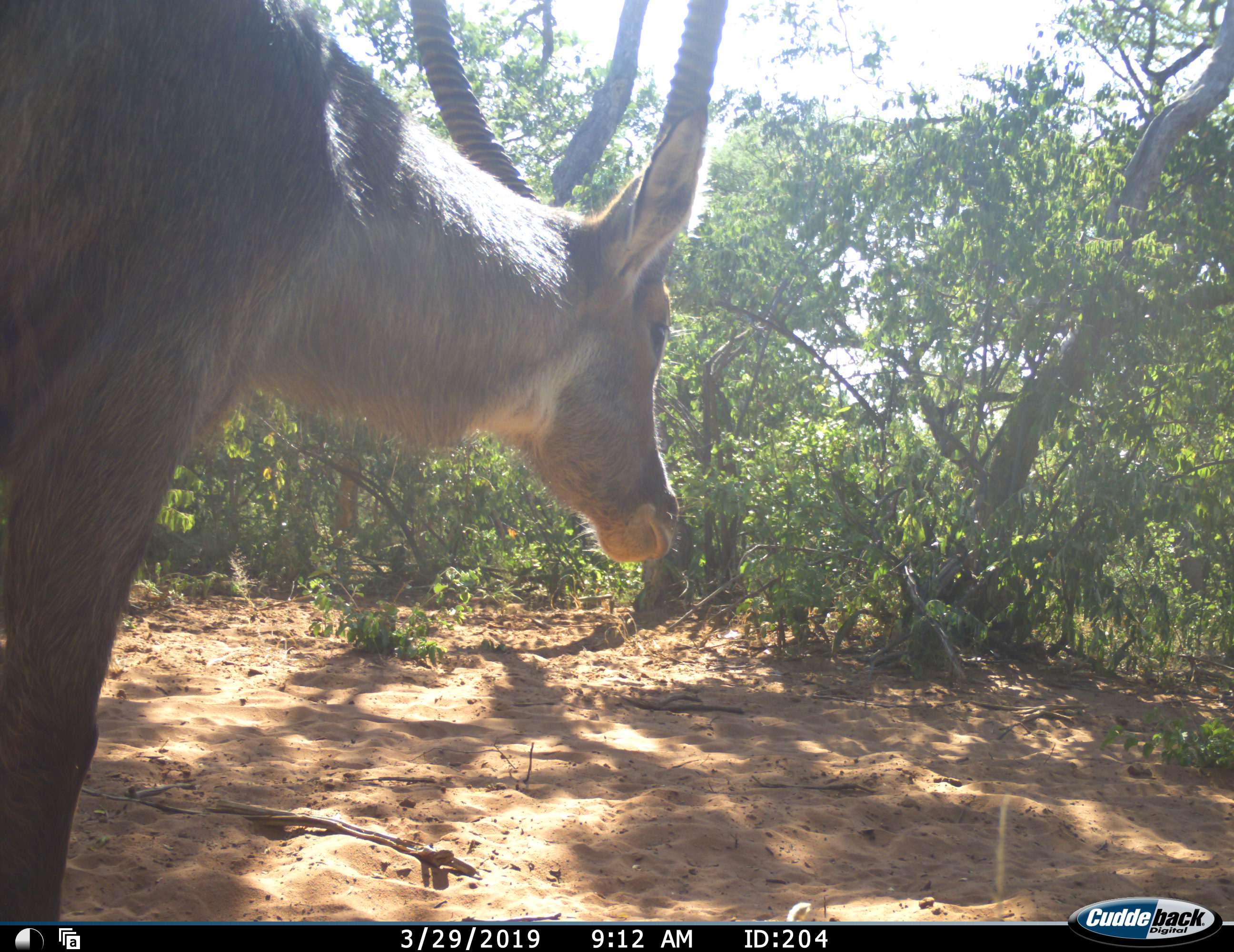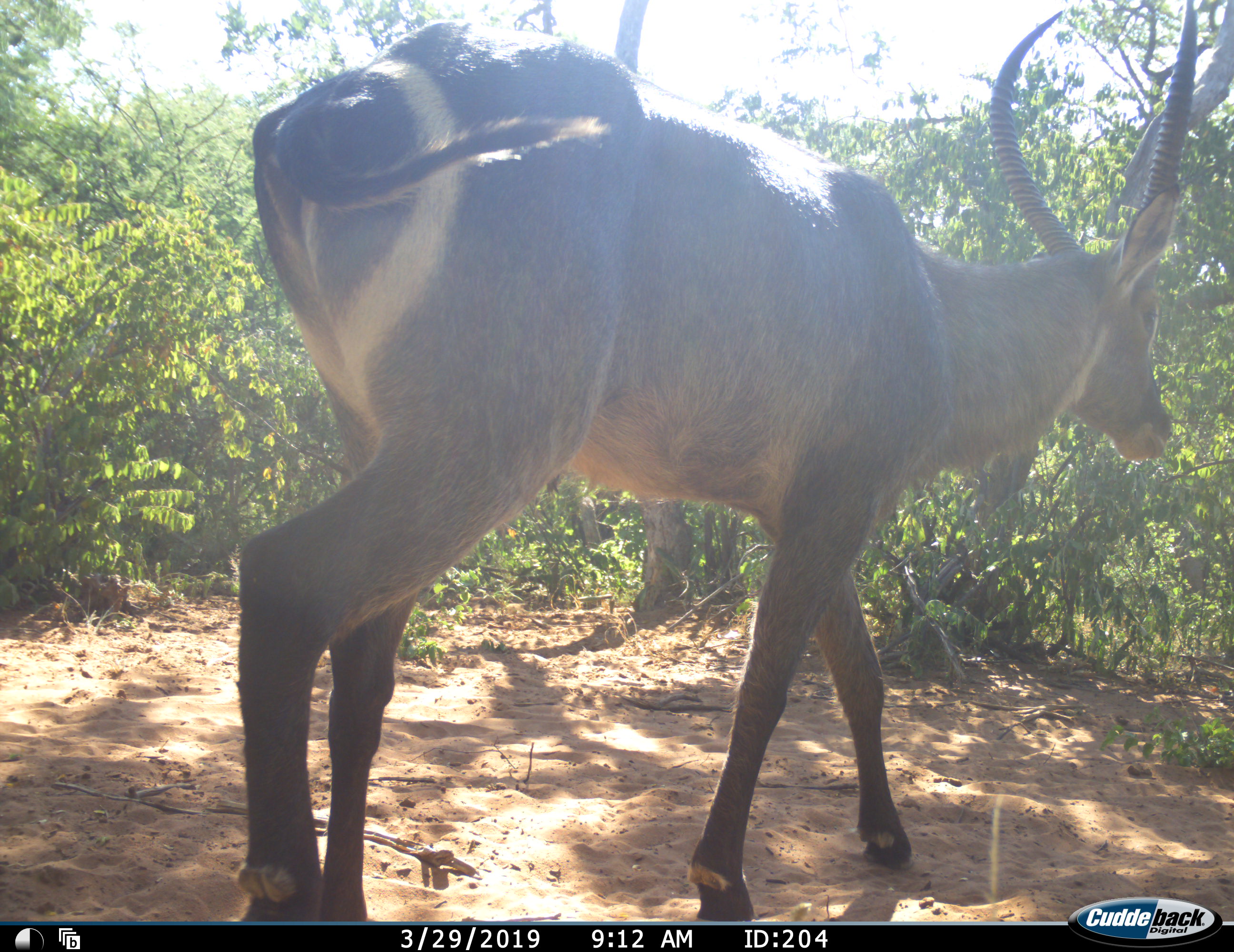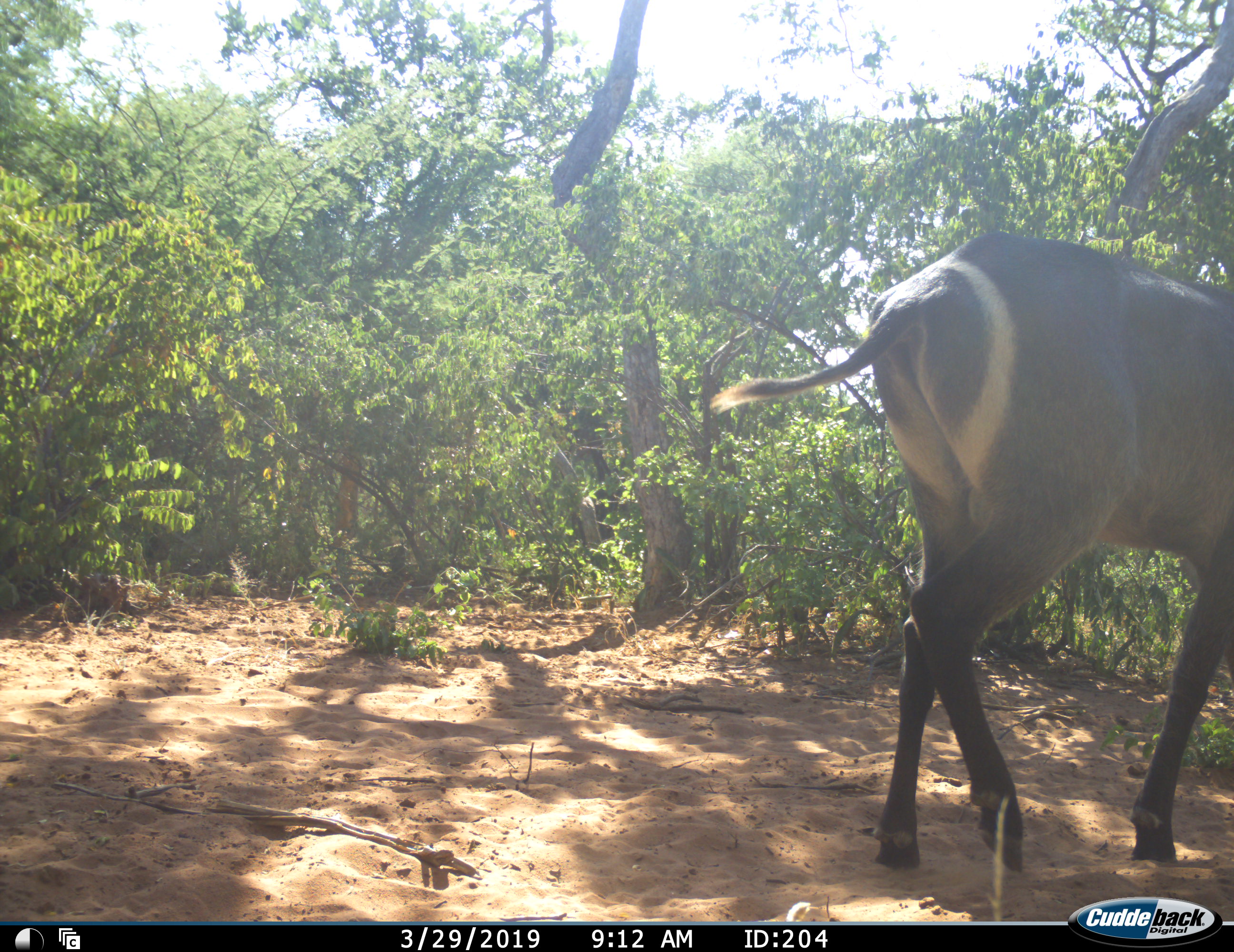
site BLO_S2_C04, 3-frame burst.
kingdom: Animalia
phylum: Chordata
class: Mammalia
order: Artiodactyla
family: Bovidae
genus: Kobus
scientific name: Kobus ellipsiprymnus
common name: waterbuck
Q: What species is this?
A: Waterbuck (Kobus ellipsiprymnus).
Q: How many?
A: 1.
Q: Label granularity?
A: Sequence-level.